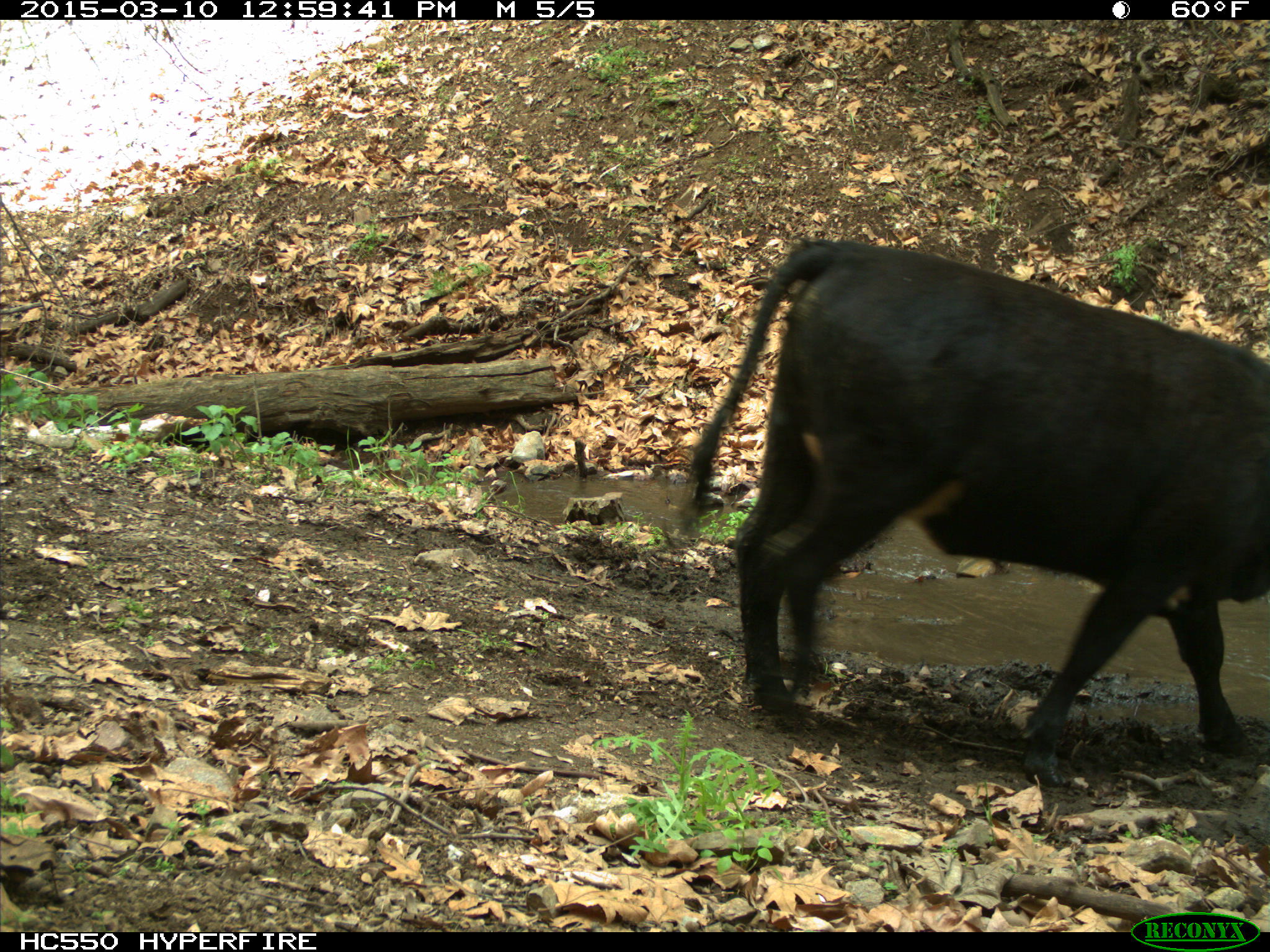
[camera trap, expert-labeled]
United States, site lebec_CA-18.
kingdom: Animalia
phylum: Chordata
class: Mammalia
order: Artiodactyla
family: Bovidae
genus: Bos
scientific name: Bos taurus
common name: domestic cow